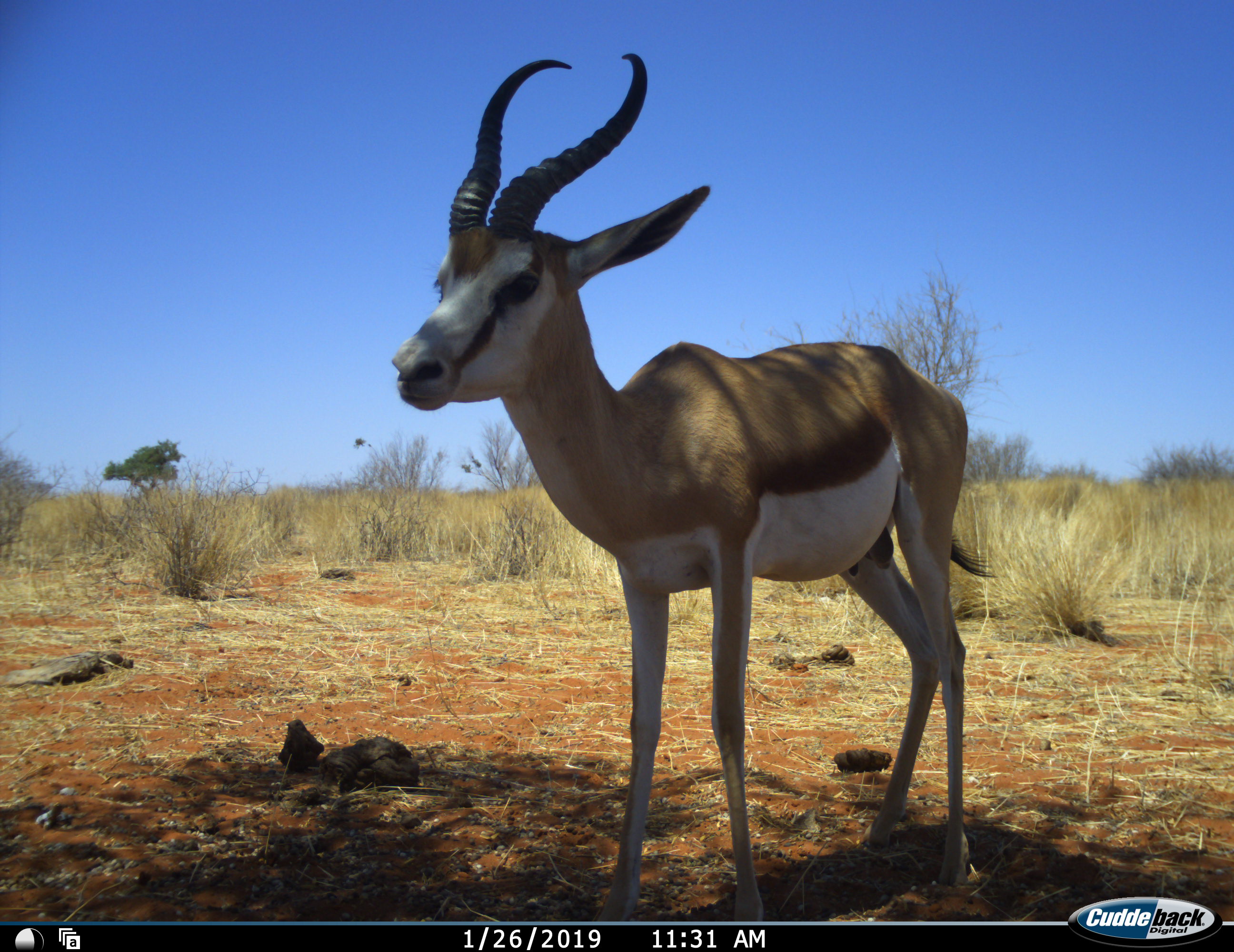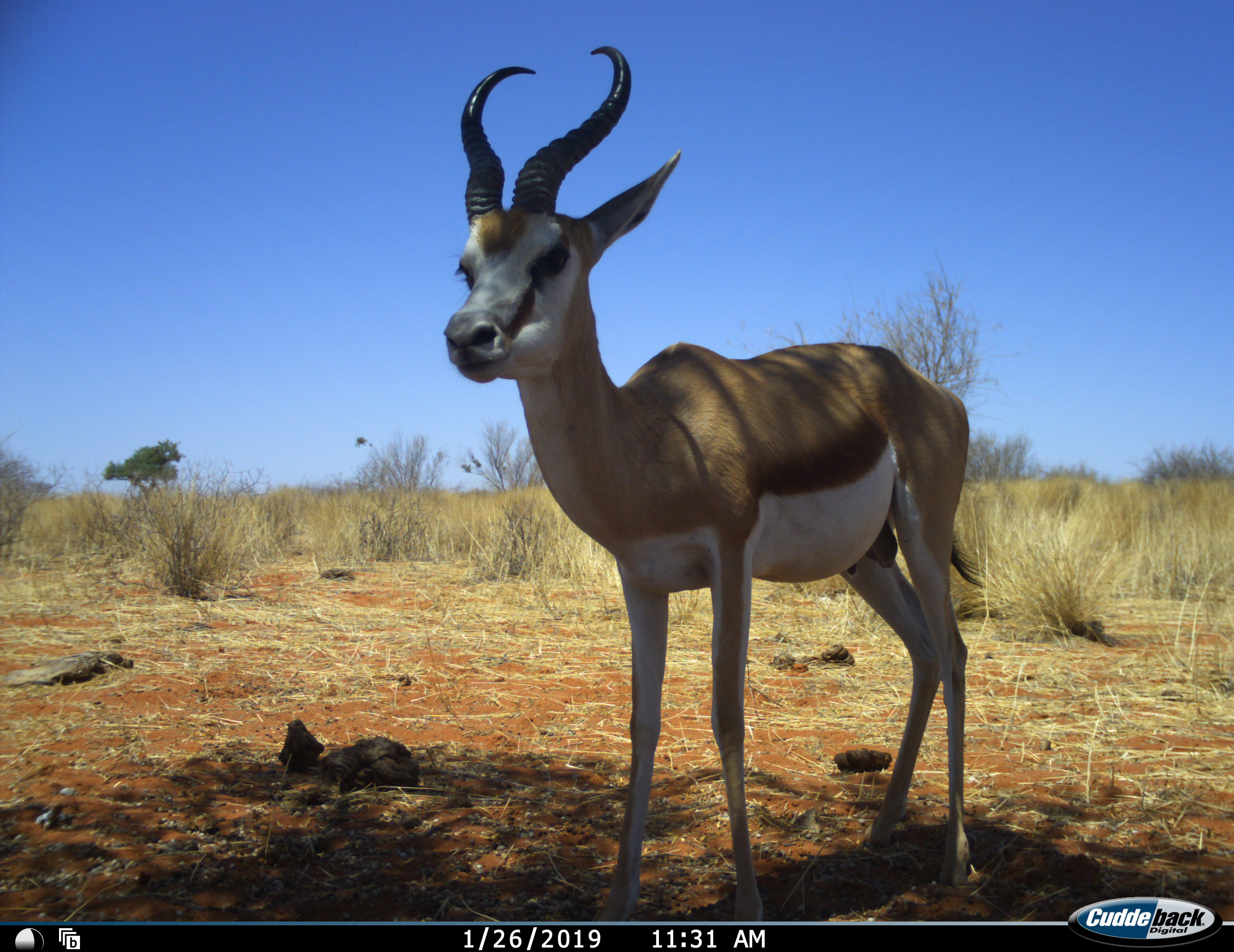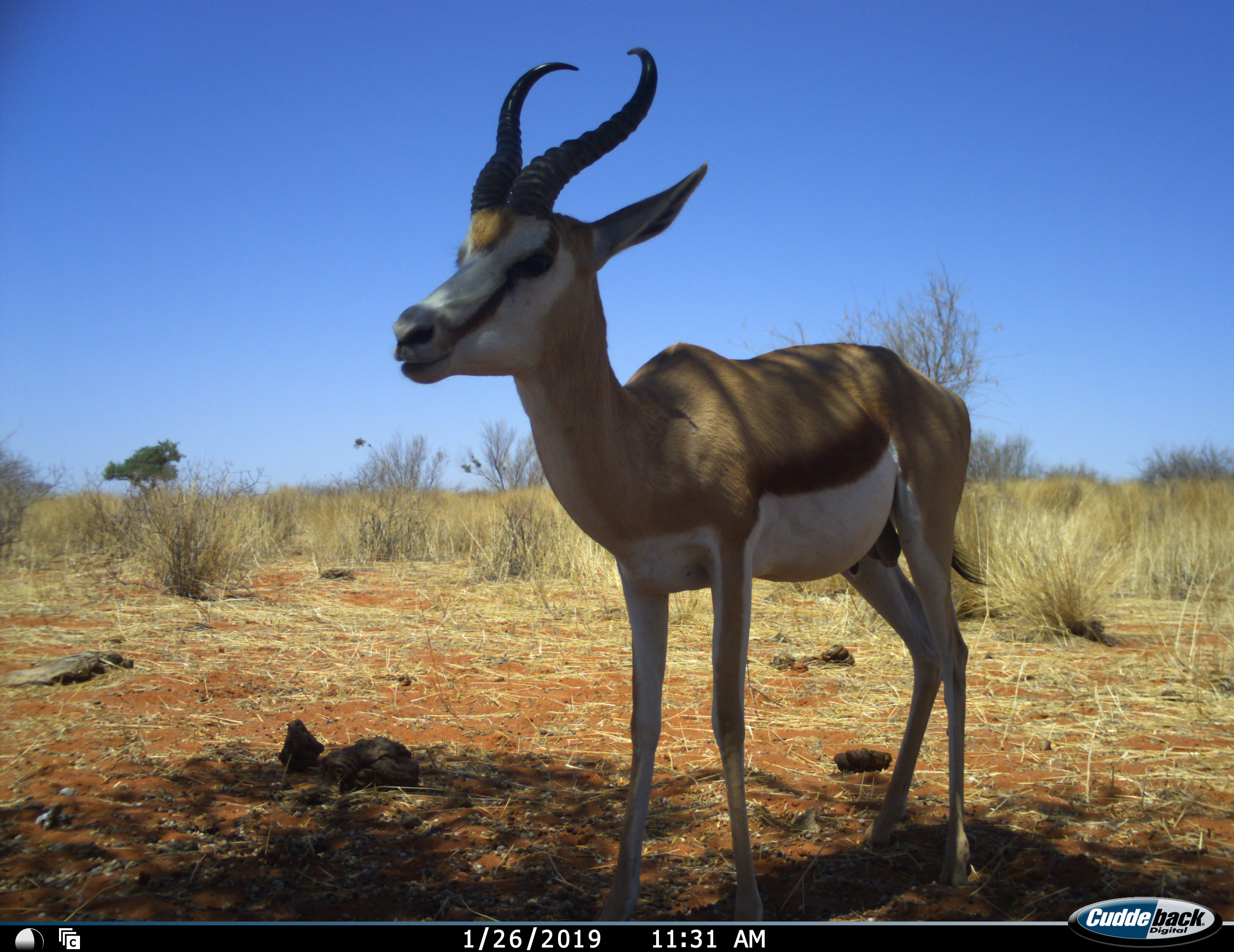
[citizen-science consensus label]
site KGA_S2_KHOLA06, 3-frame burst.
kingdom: Animalia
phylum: Chordata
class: Mammalia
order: Artiodactyla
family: Bovidae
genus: Antidorcas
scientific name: Antidorcas marsupialis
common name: springbok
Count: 1.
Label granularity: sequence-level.